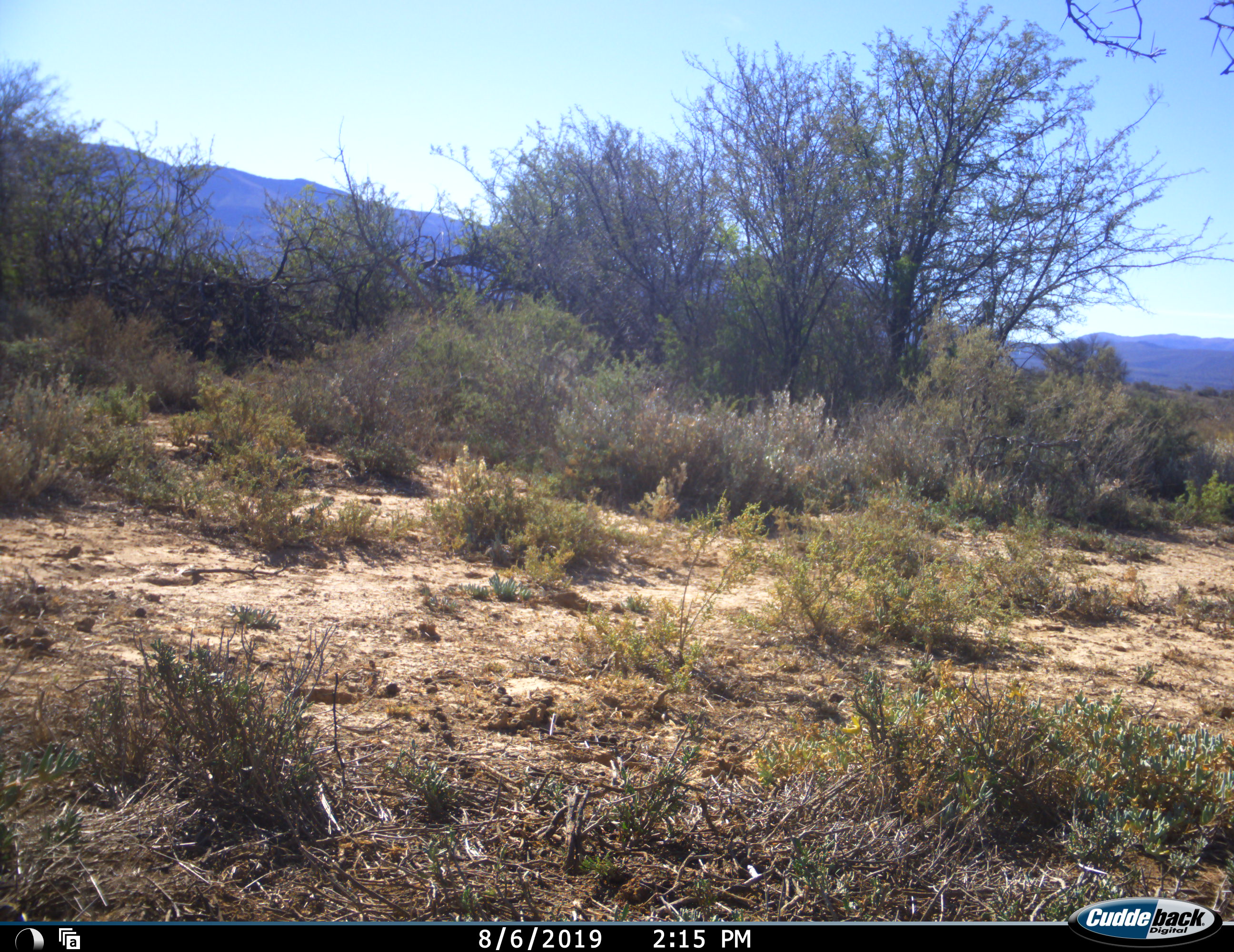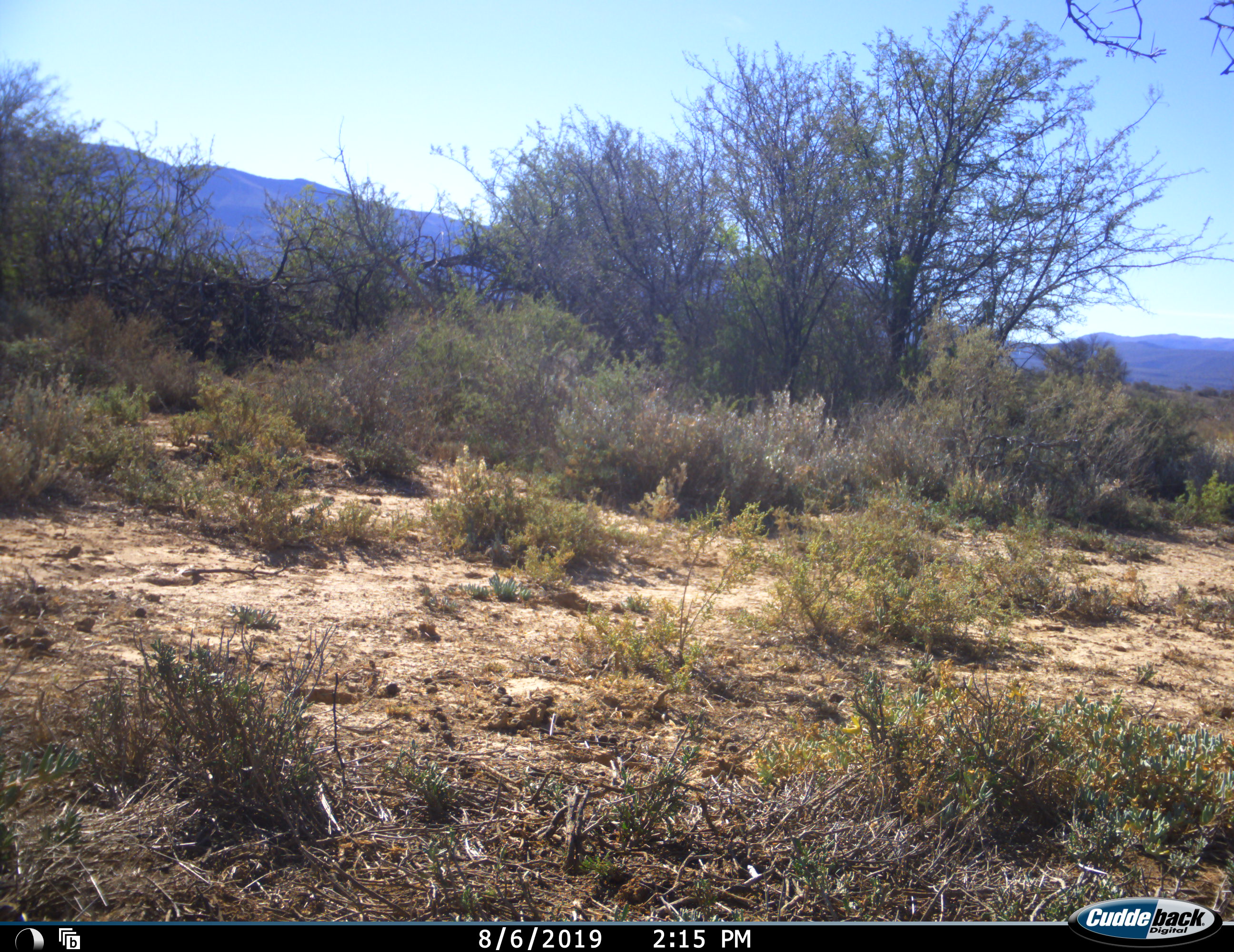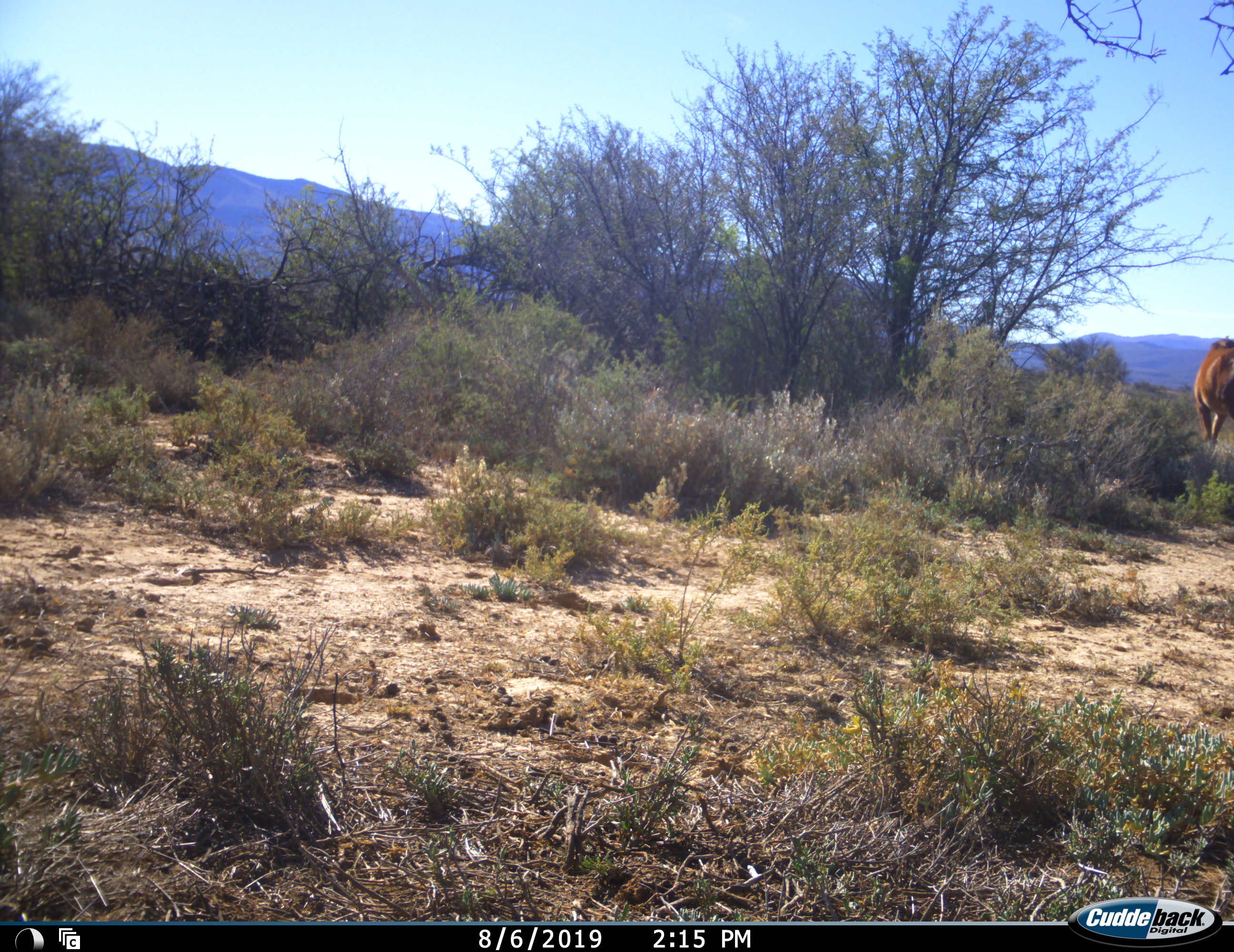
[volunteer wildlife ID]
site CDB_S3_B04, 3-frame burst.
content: unidentified animal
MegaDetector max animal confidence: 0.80